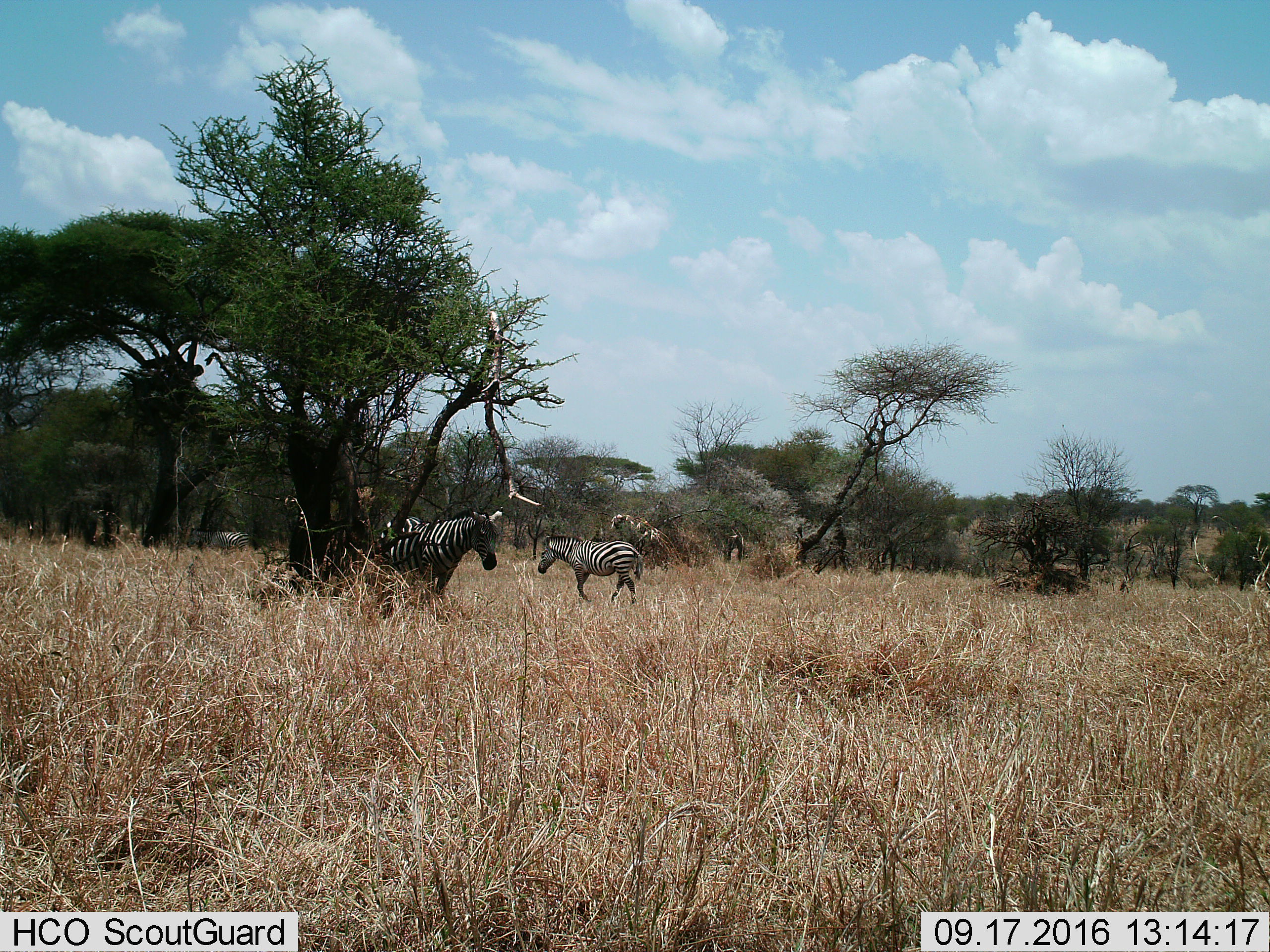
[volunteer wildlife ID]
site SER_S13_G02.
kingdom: Animalia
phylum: Chordata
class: Mammalia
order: Perissodactyla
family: Equidae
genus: Equus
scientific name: Equus quagga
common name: plains zebra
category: zebraplains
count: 3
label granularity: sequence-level